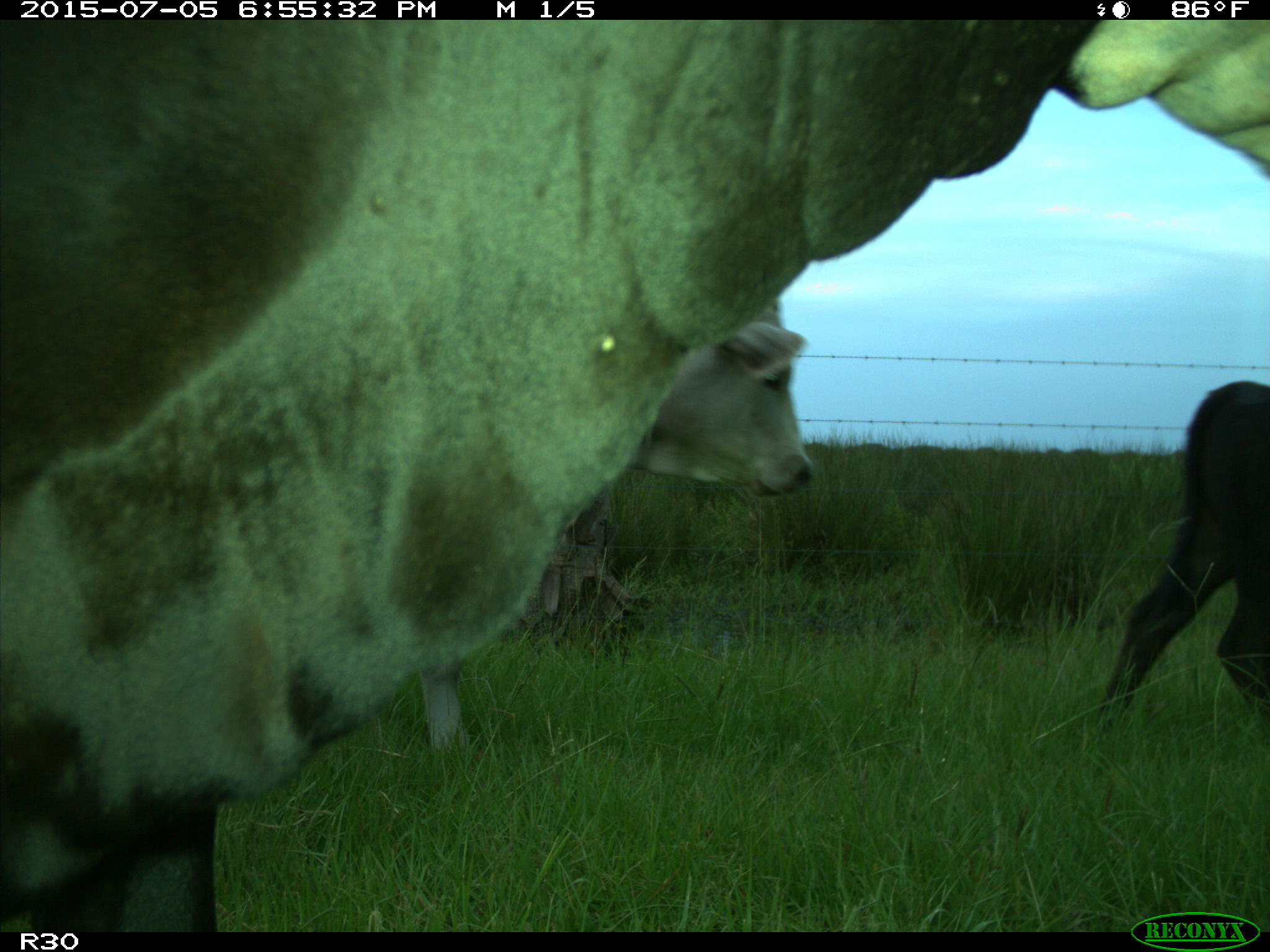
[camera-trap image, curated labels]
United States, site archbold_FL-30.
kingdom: Animalia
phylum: Chordata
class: Mammalia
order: Artiodactyla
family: Bovidae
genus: Bos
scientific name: Bos taurus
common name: domestic cow